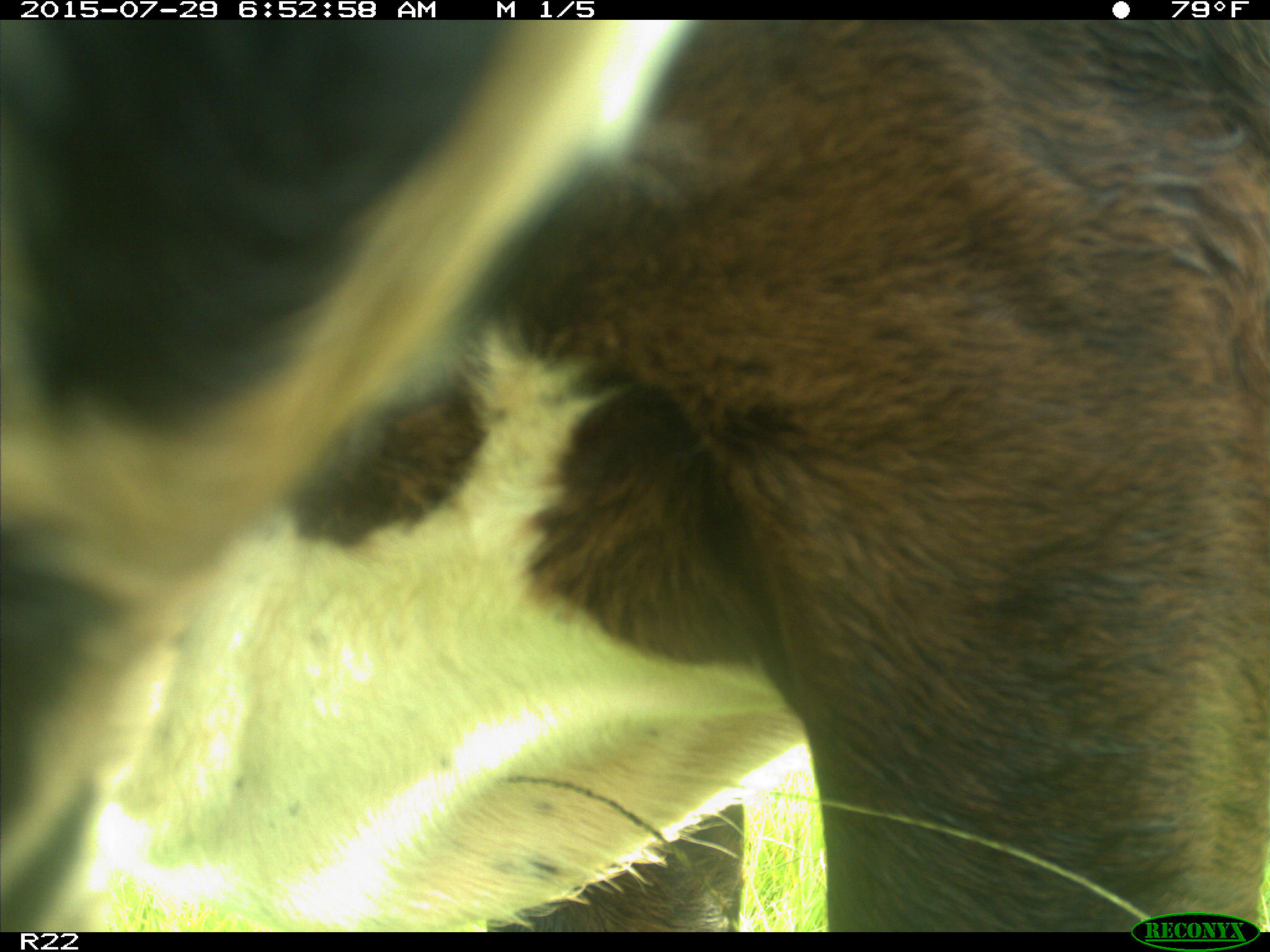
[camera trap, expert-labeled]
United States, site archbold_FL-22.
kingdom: Animalia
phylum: Chordata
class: Mammalia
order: Artiodactyla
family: Bovidae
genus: Bos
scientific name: Bos taurus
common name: domestic cow